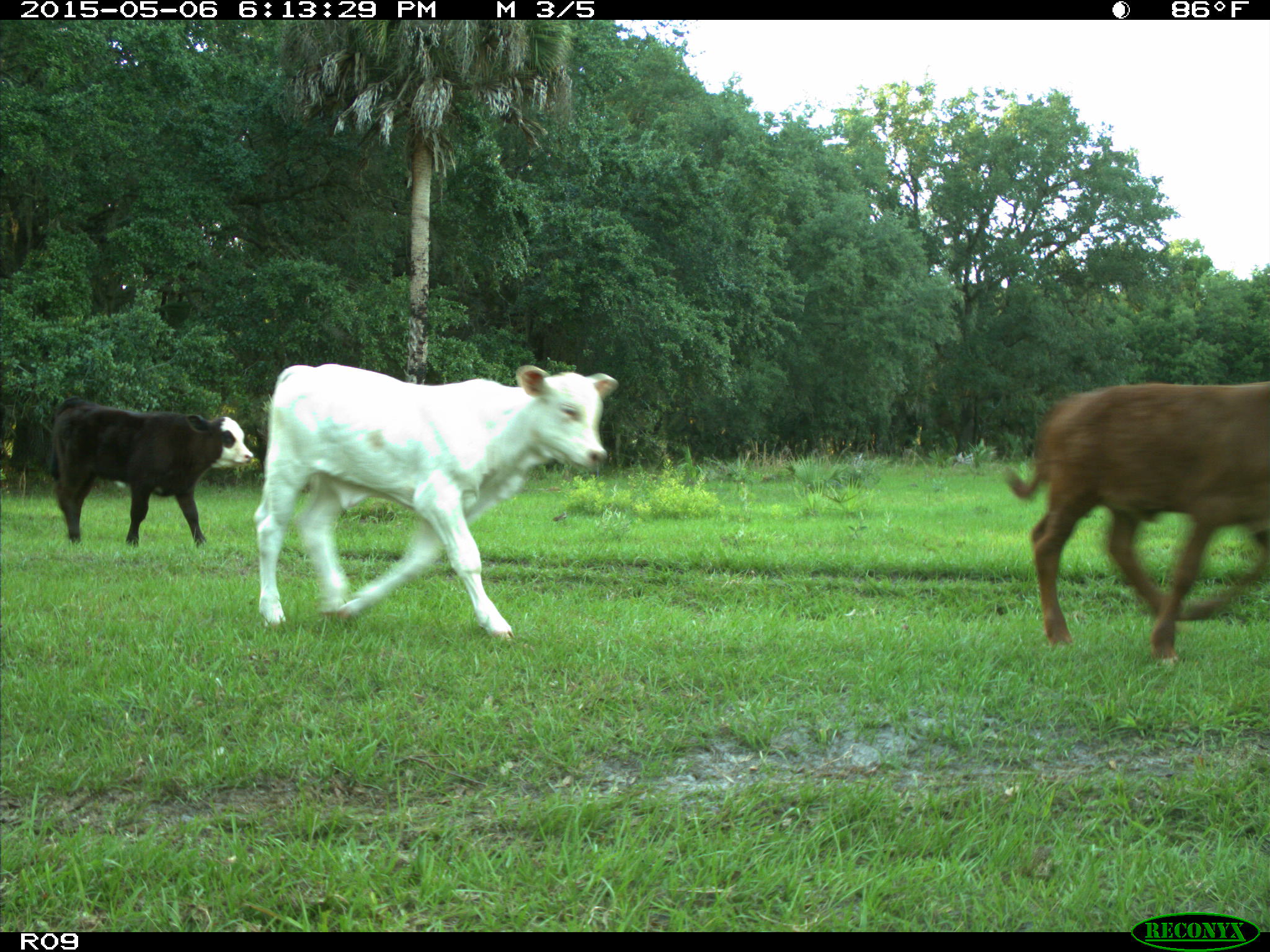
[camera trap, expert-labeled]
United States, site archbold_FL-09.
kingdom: Animalia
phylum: Chordata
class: Mammalia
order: Artiodactyla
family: Bovidae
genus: Bos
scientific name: Bos taurus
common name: domestic cow